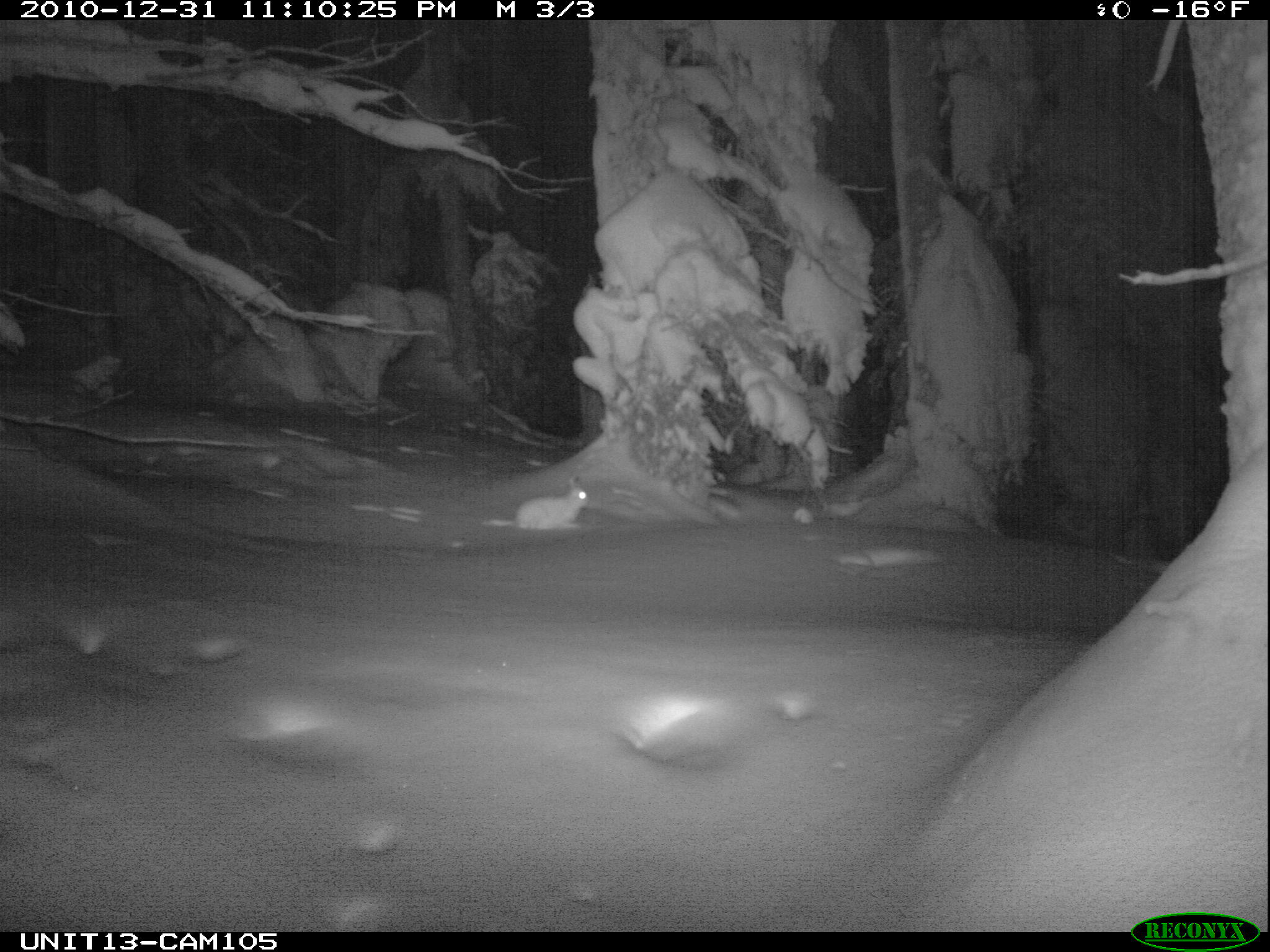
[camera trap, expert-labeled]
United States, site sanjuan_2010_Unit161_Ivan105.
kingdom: Animalia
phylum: Chordata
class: Mammalia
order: Lagomorpha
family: Leporidae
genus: Lepus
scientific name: Lepus americanus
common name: snowshoe hare